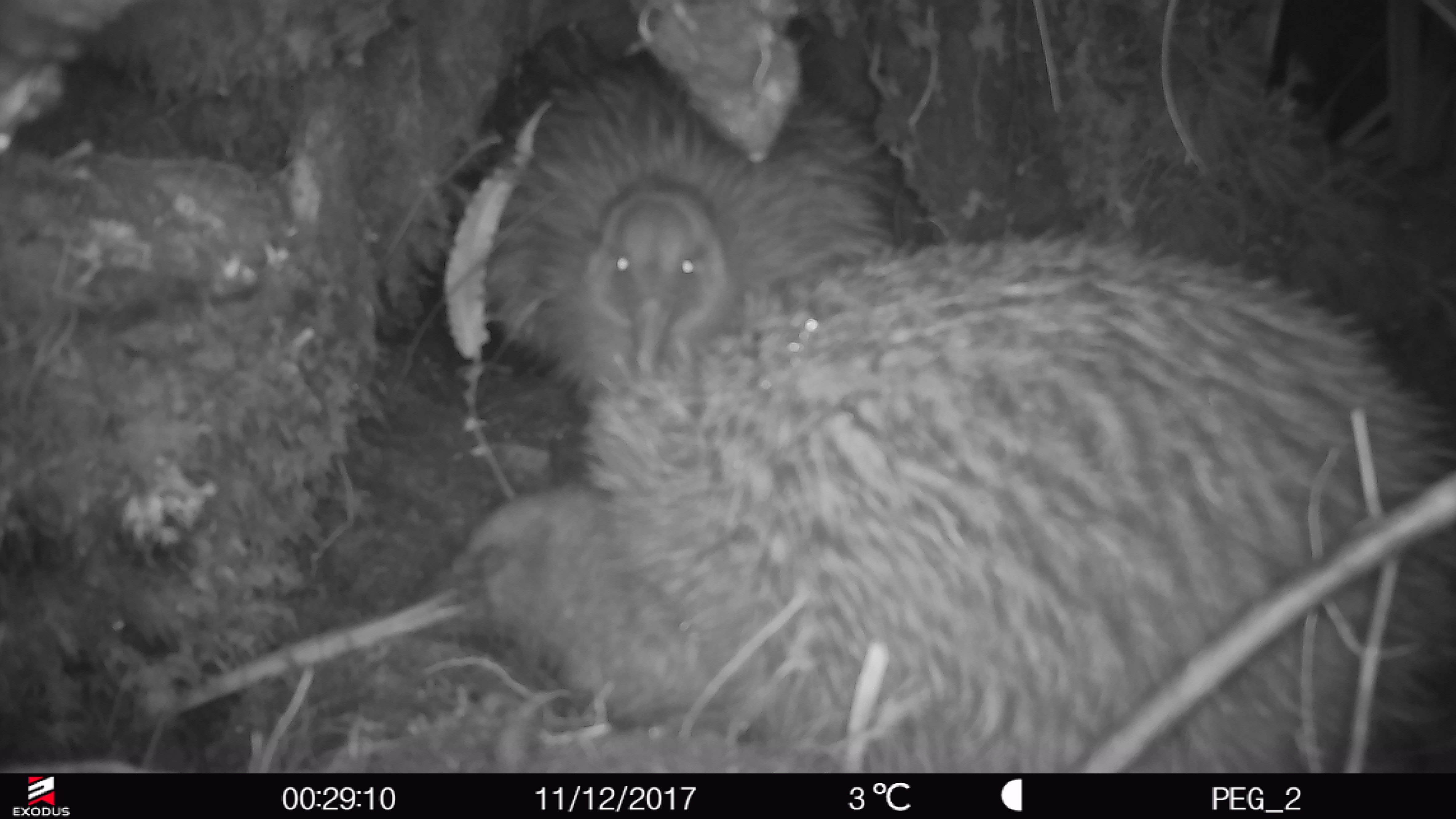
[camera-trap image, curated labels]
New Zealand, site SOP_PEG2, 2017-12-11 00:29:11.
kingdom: Animalia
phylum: Chordata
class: Aves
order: Apterygiformes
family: Apterygidae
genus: Apteryx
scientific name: Apteryx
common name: kiwi